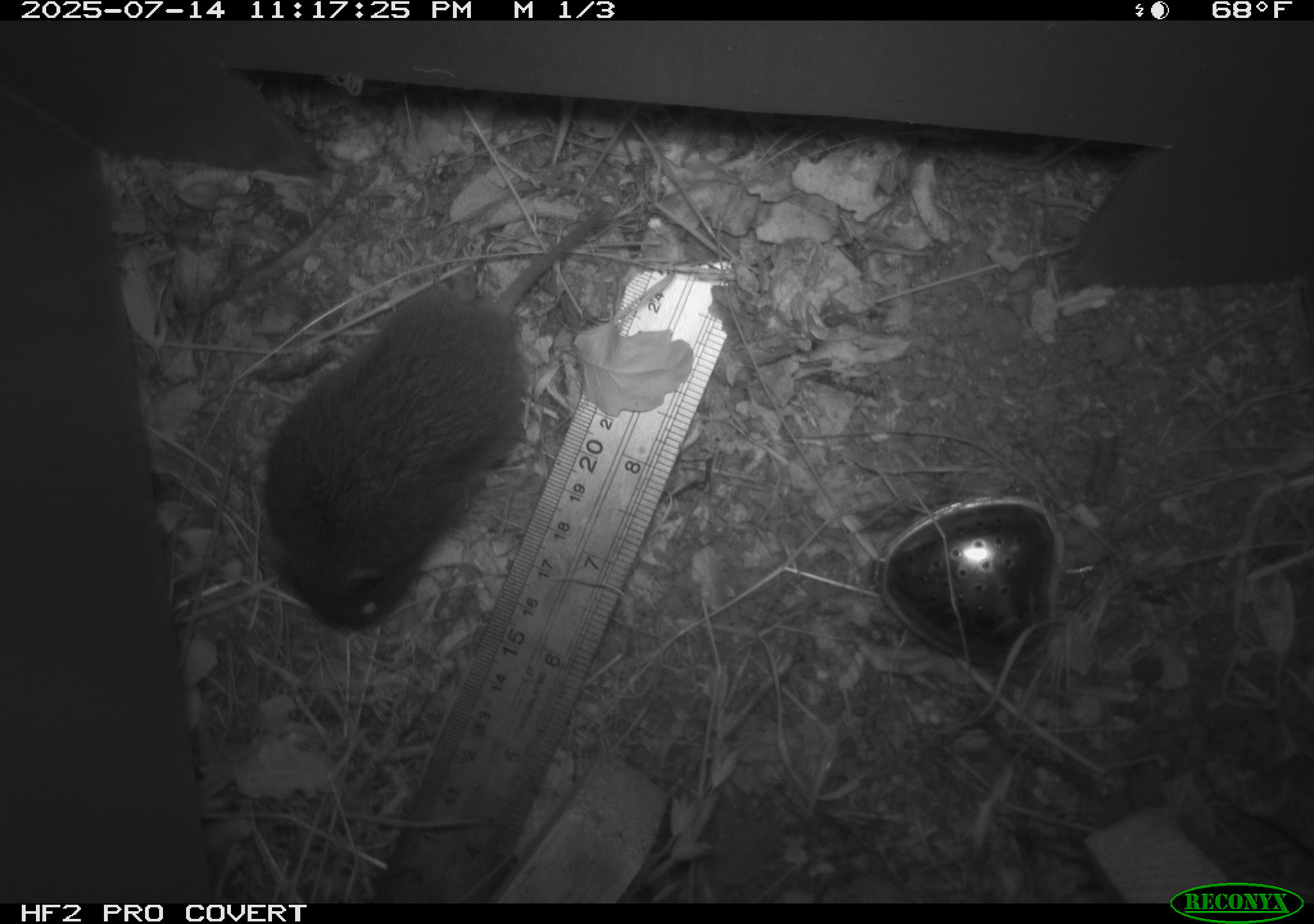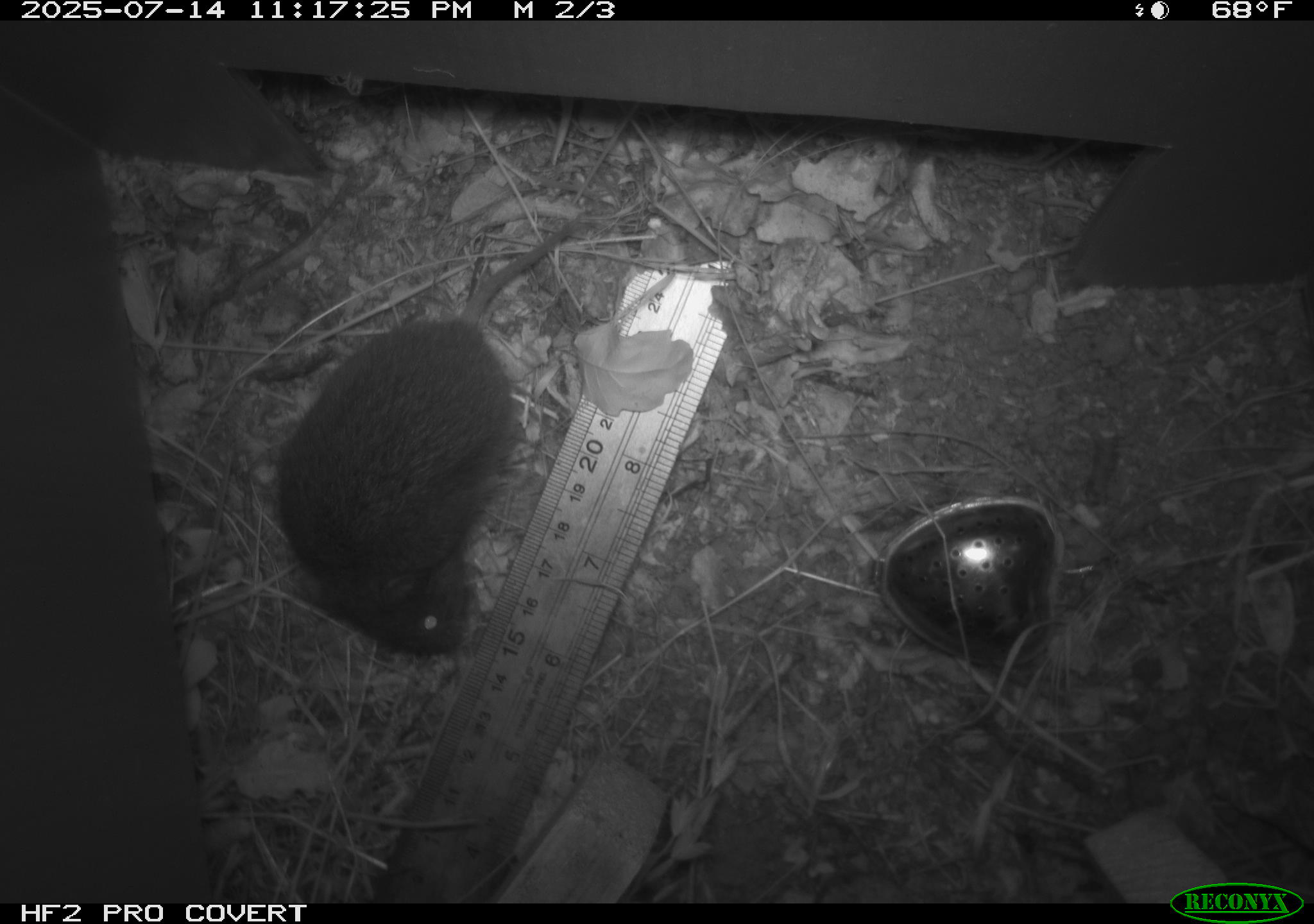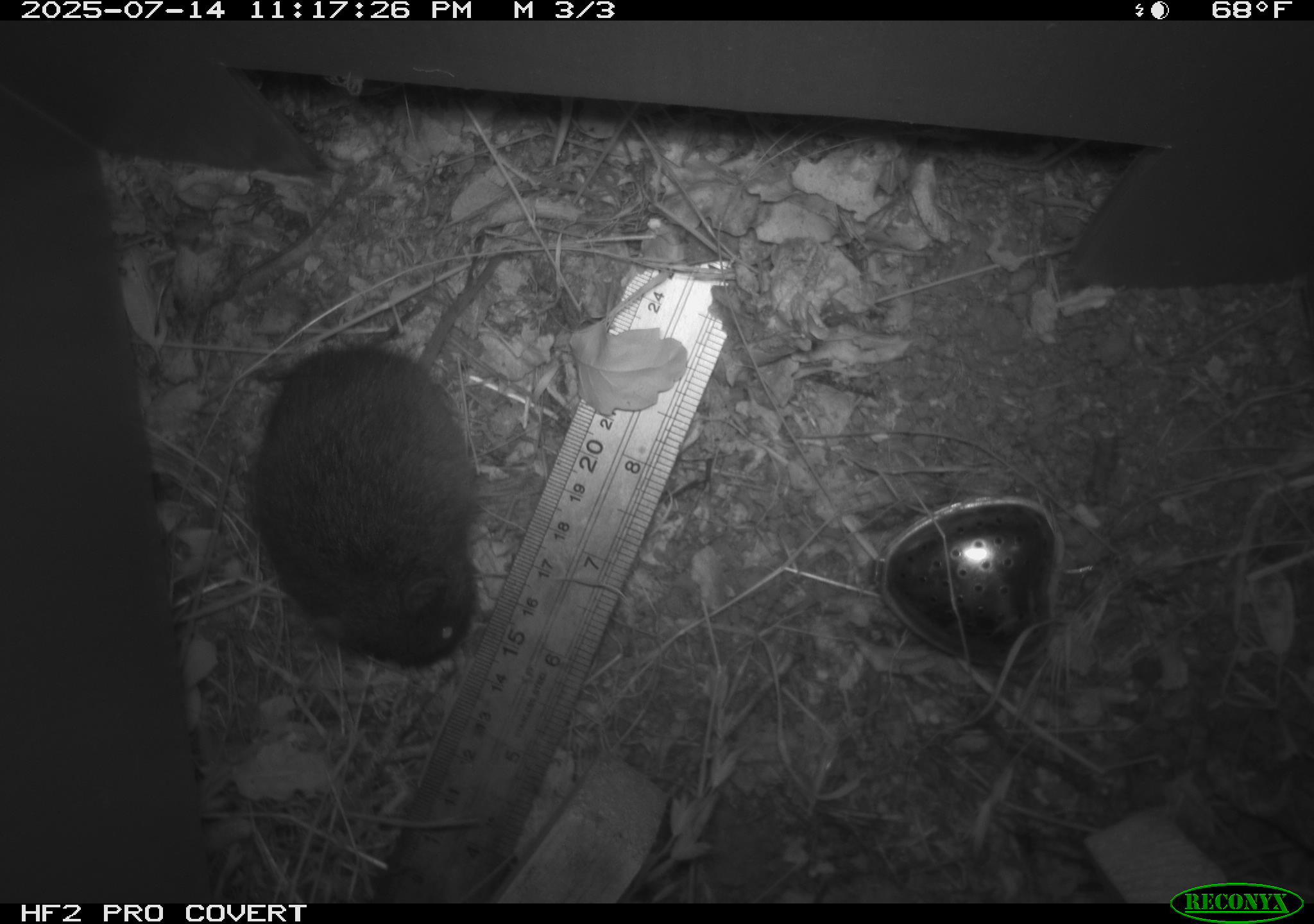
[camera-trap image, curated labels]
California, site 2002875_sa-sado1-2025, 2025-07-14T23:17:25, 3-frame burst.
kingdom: Animalia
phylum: Chordata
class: Mammalia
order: Rodentia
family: Cricetidae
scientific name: Arvicolinae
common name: voles, lemmings, and muskrats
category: arvicolinae subfamily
Arvicolinae subfamily (voles, lemmings, and muskrats) (Arvicolinae).